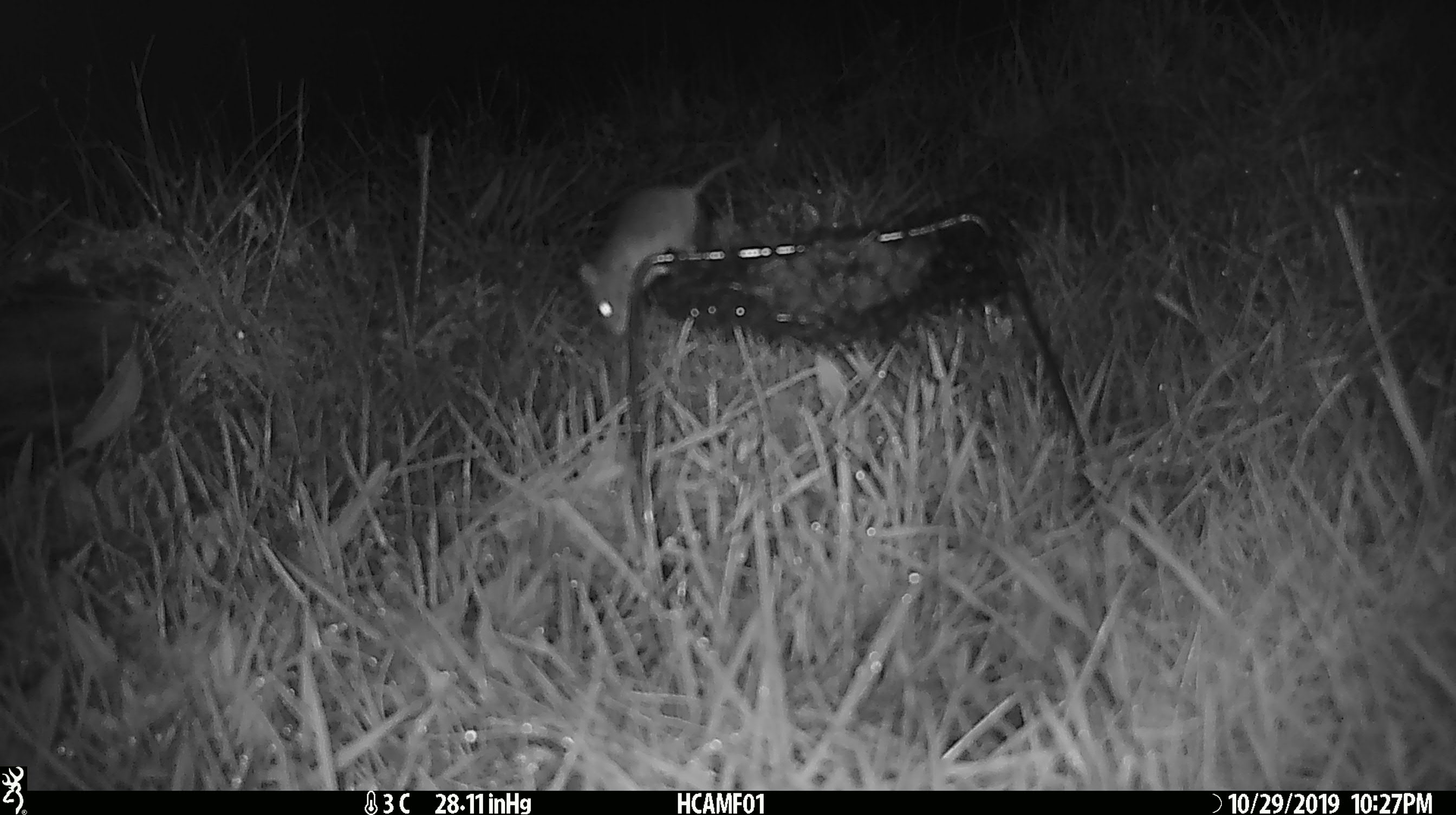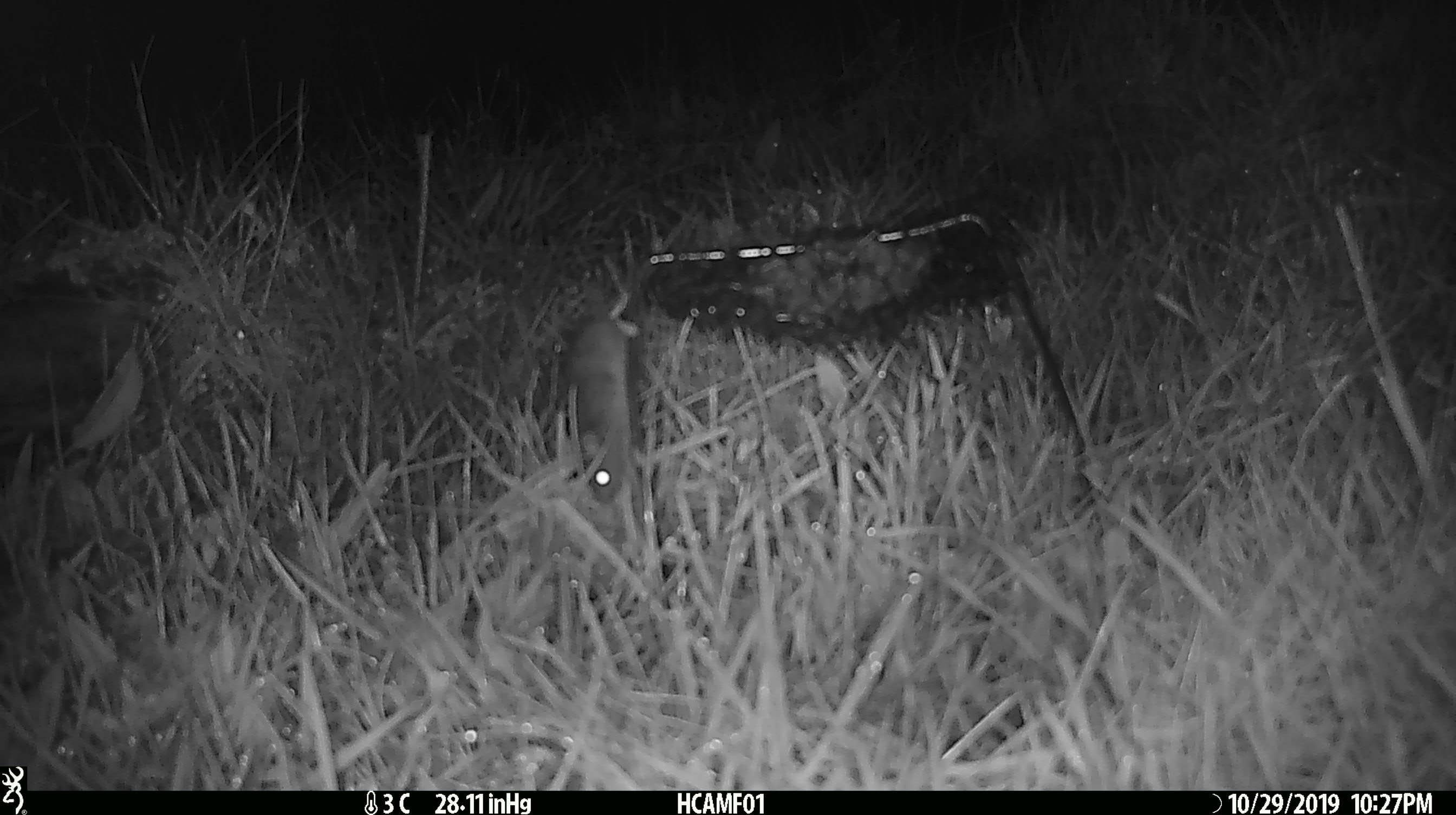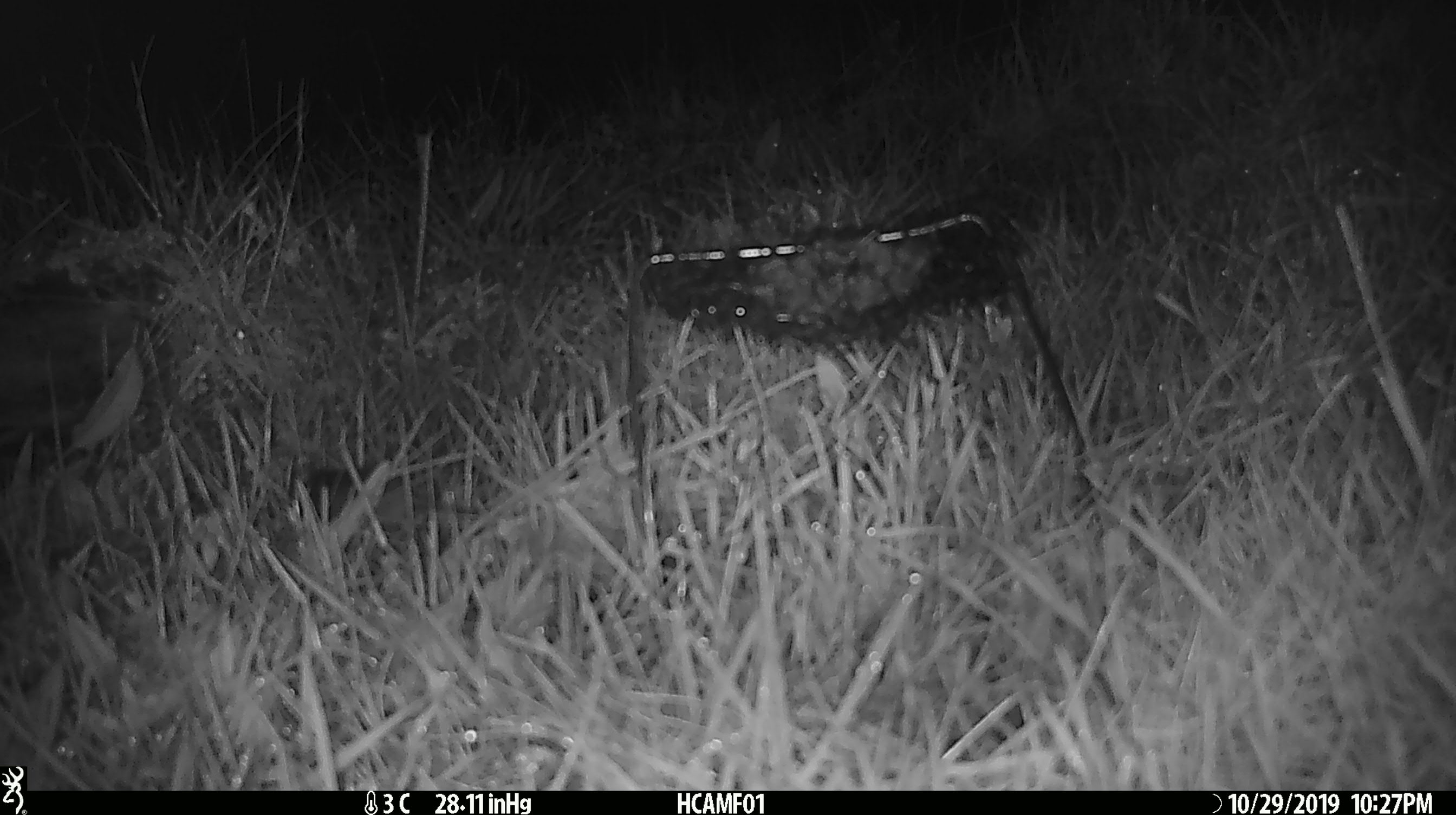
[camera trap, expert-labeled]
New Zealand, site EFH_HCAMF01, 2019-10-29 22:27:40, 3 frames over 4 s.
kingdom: Animalia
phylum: Chordata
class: Mammalia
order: Rodentia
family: Muridae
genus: Mus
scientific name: Mus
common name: mouse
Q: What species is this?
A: Mouse (Mus).